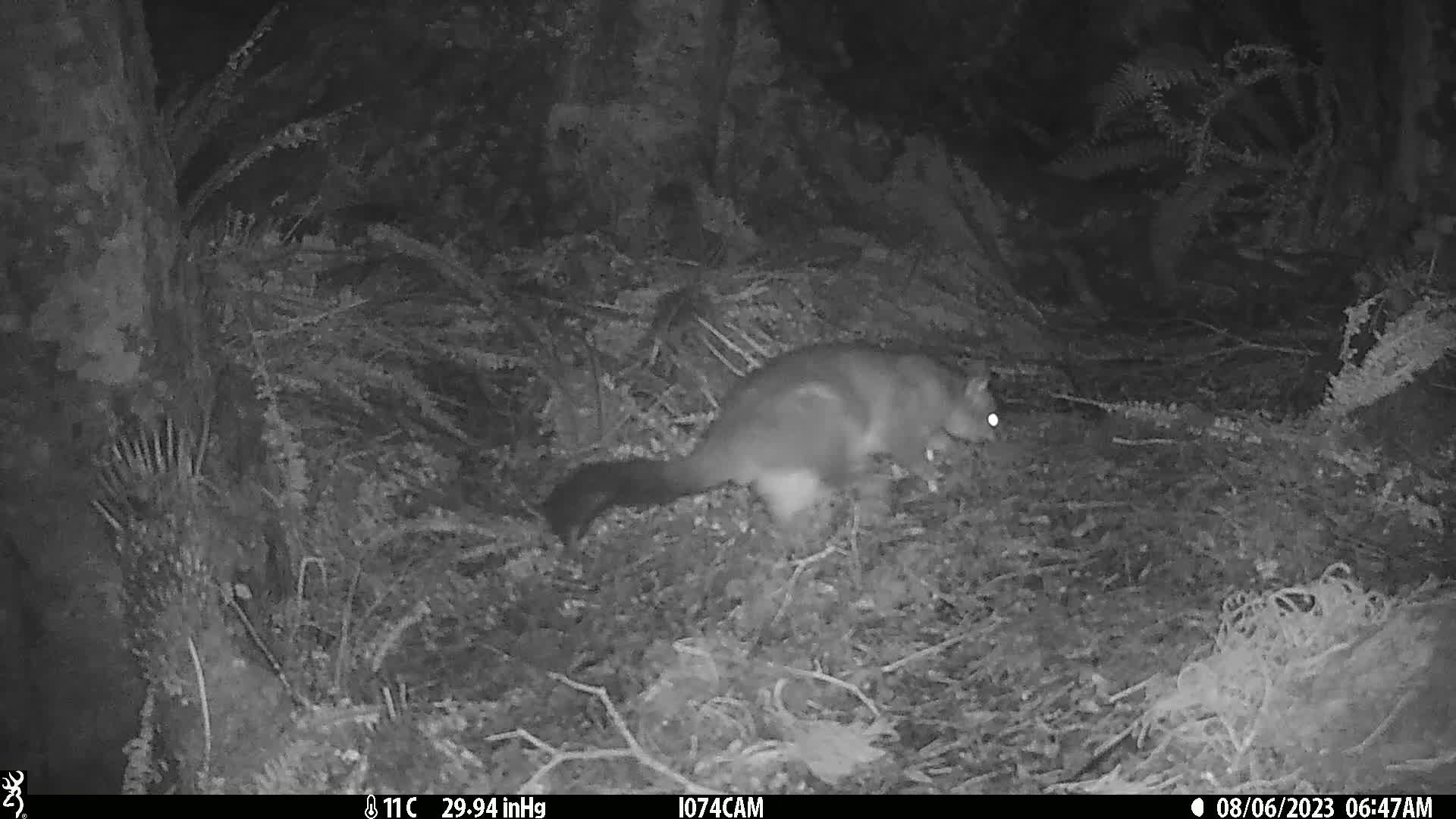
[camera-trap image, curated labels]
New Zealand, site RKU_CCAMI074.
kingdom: Animalia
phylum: Chordata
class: Mammalia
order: Diprotodontia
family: Phalangeridae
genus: Trichosurus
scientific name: Trichosurus vulpecula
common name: common brushtail possum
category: possum